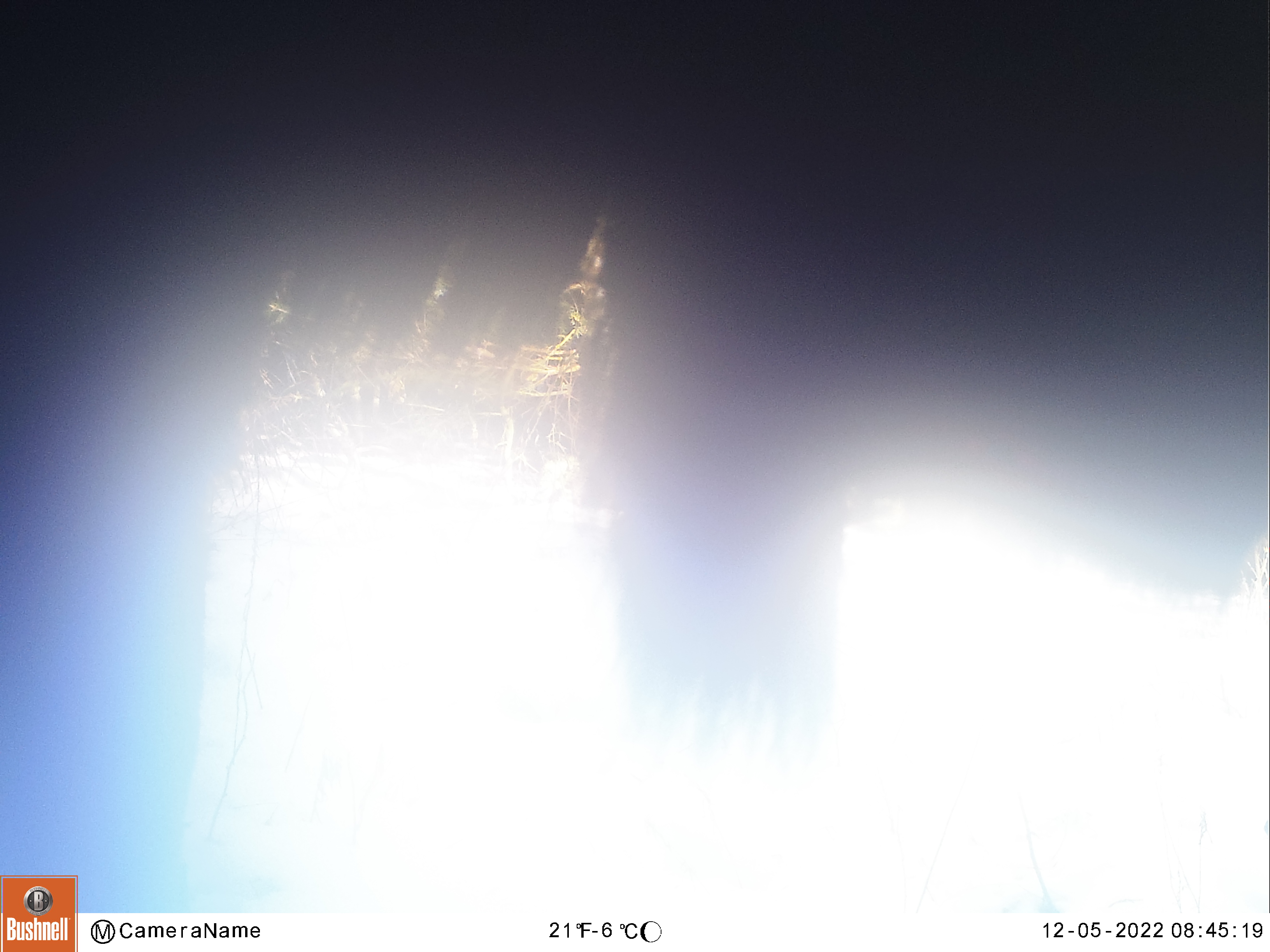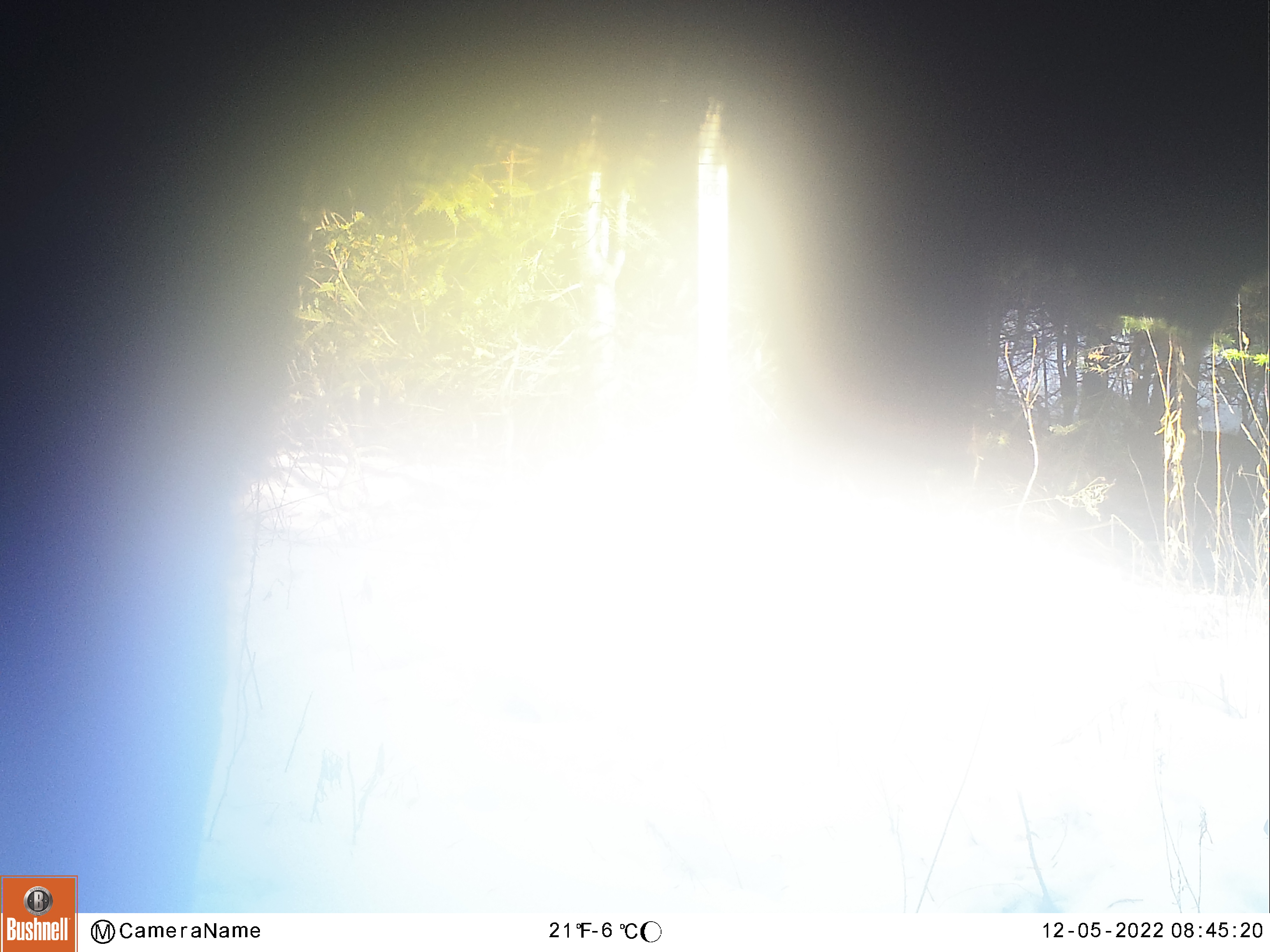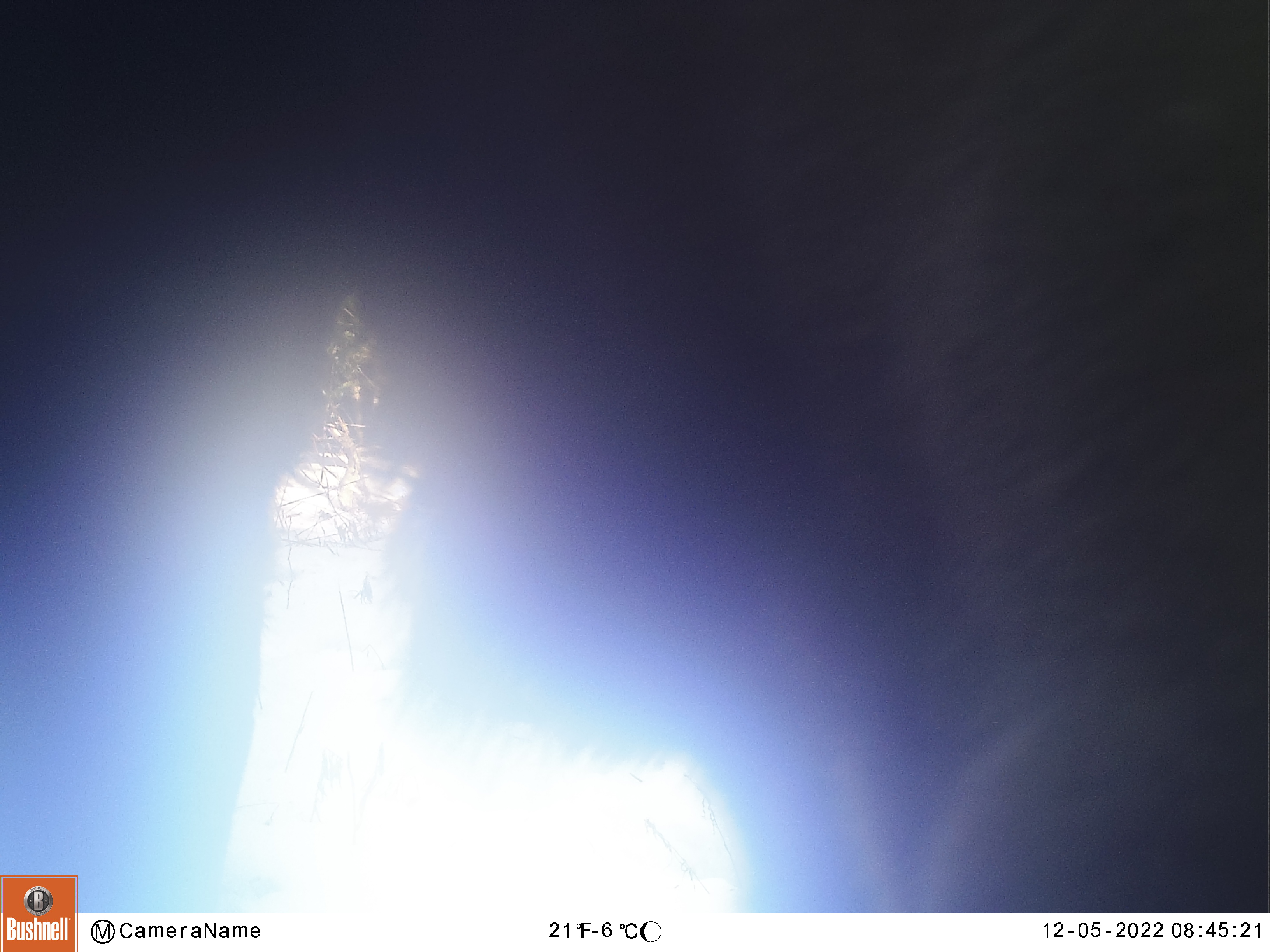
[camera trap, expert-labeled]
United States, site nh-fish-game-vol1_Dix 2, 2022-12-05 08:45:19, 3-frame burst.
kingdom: Animalia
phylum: Chordata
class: Mammalia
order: Artiodactyla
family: Cervidae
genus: Alces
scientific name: Alces alces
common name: moose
Moose (Alces alces).